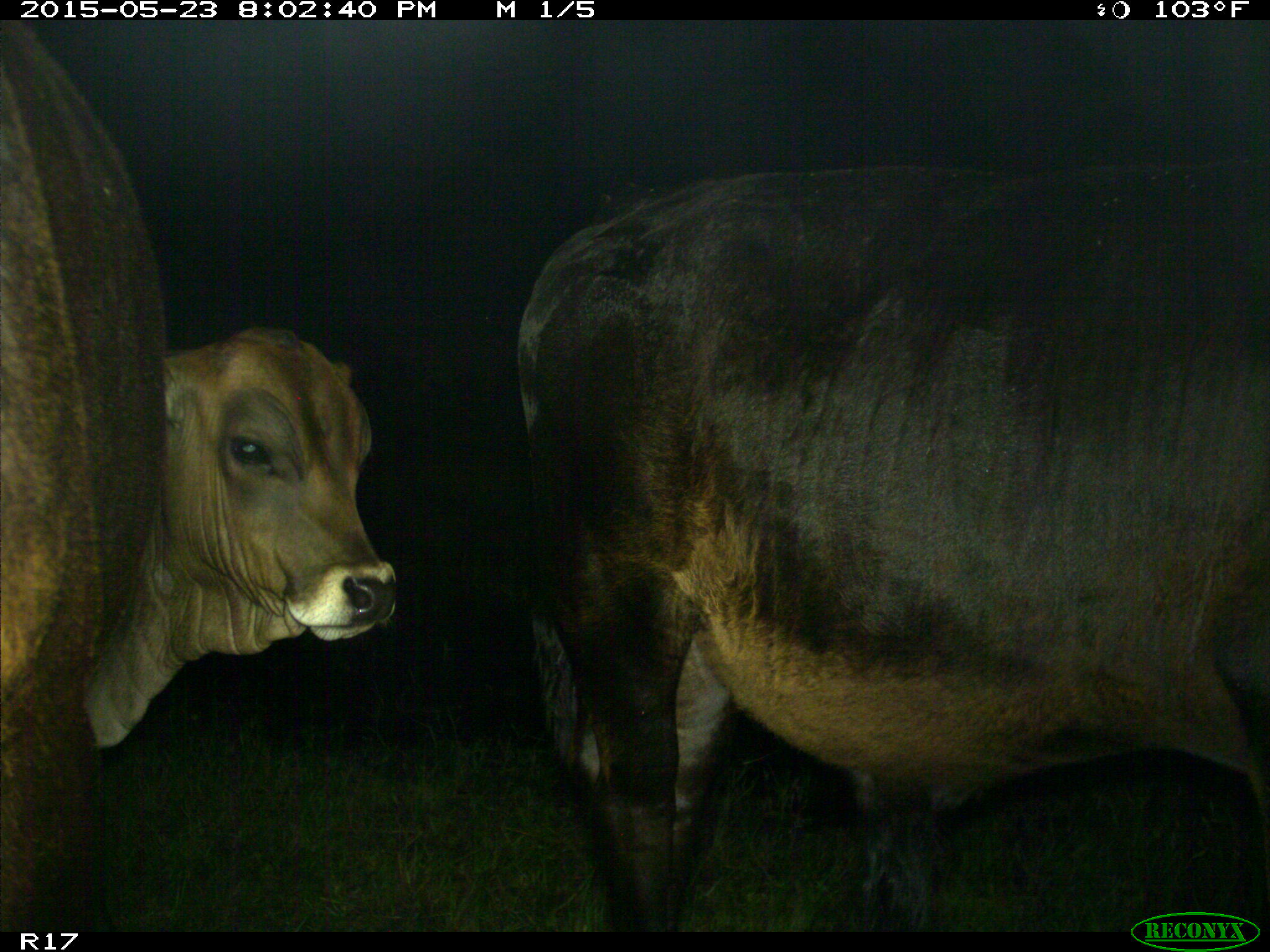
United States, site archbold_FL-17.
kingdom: Animalia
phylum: Chordata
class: Mammalia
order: Artiodactyla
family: Bovidae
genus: Bos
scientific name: Bos taurus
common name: domestic cow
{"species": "Bos taurus (domestic cow)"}